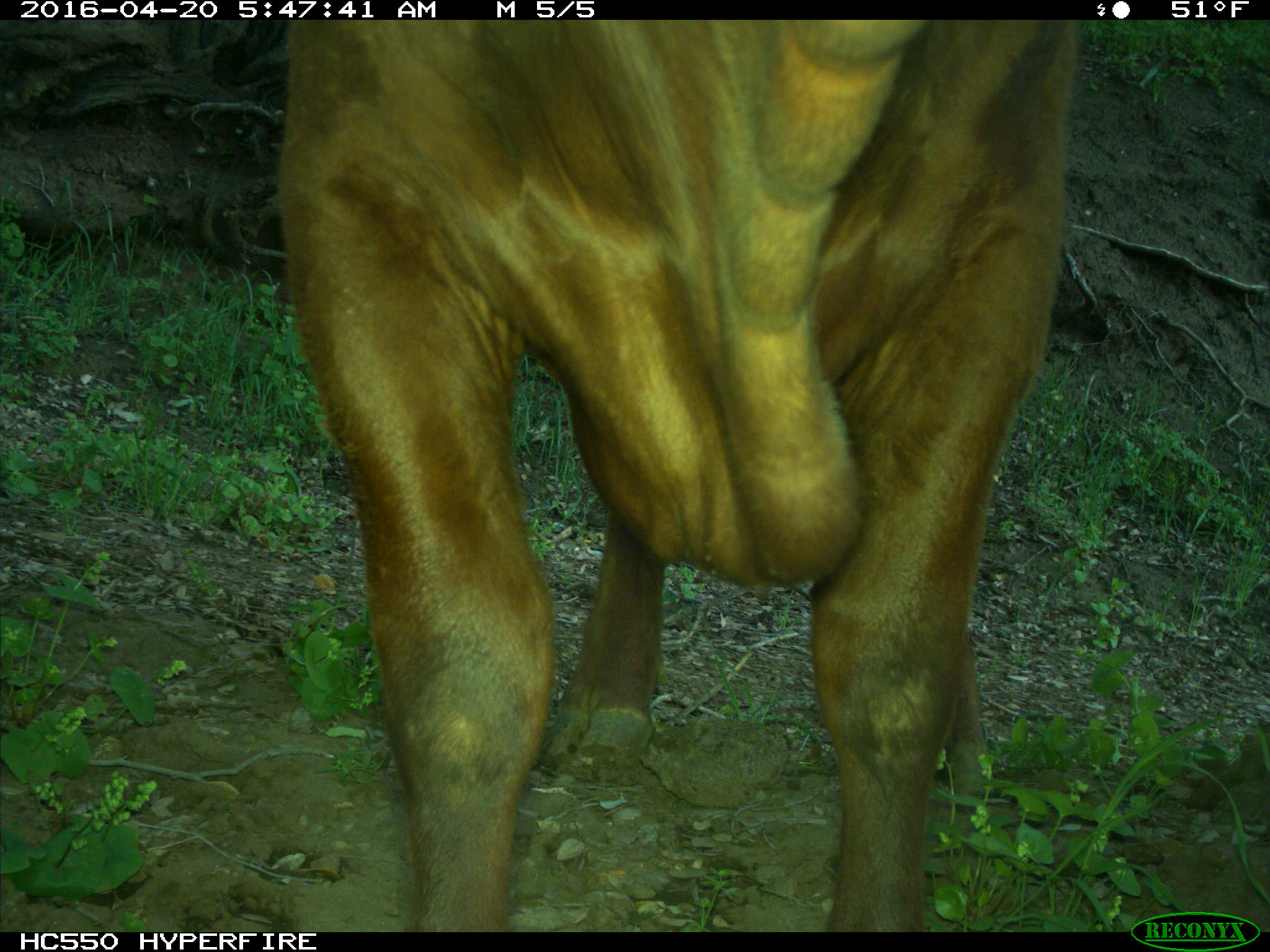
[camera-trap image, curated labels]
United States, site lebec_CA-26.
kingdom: Animalia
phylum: Chordata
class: Mammalia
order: Artiodactyla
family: Bovidae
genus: Bos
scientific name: Bos taurus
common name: domestic cow